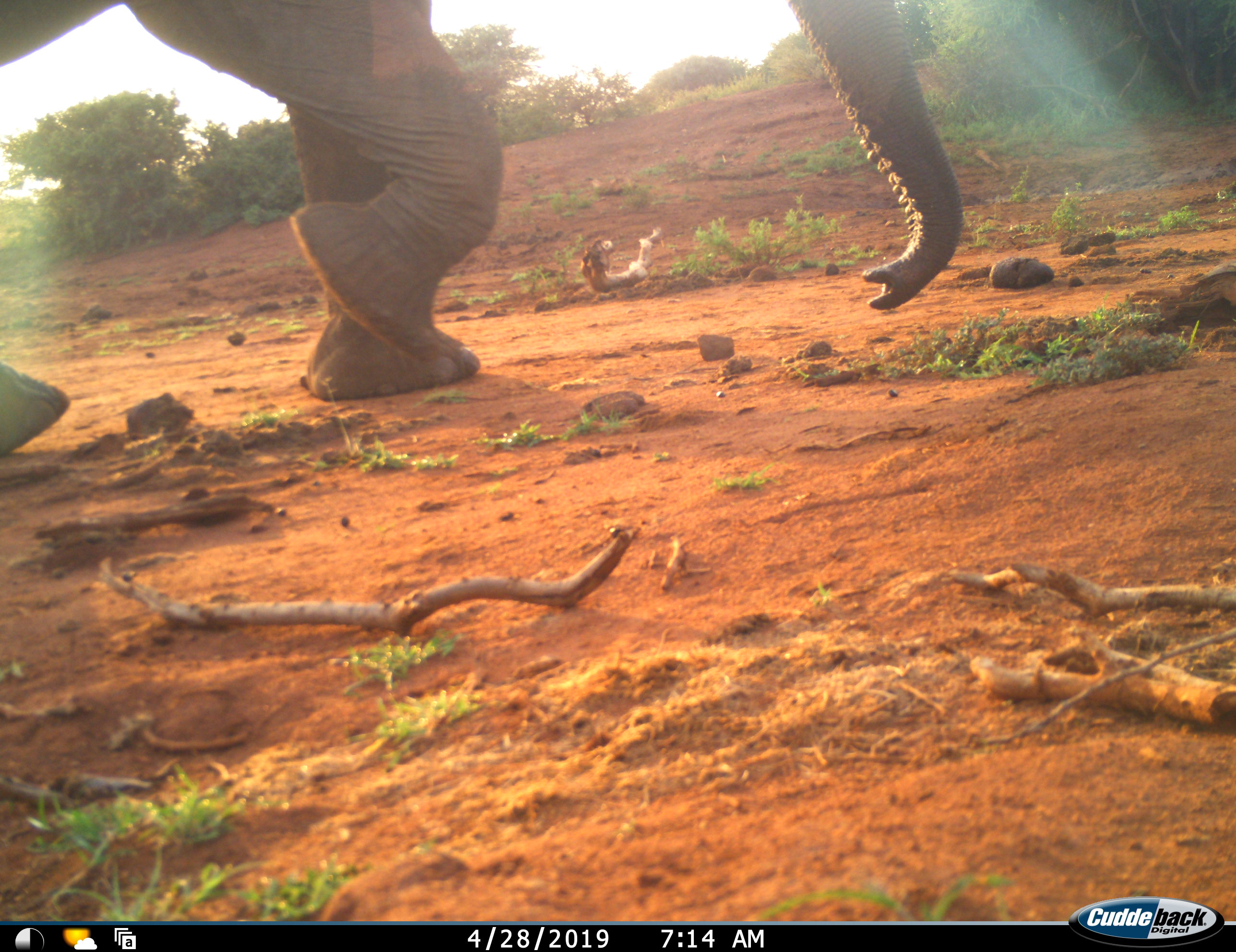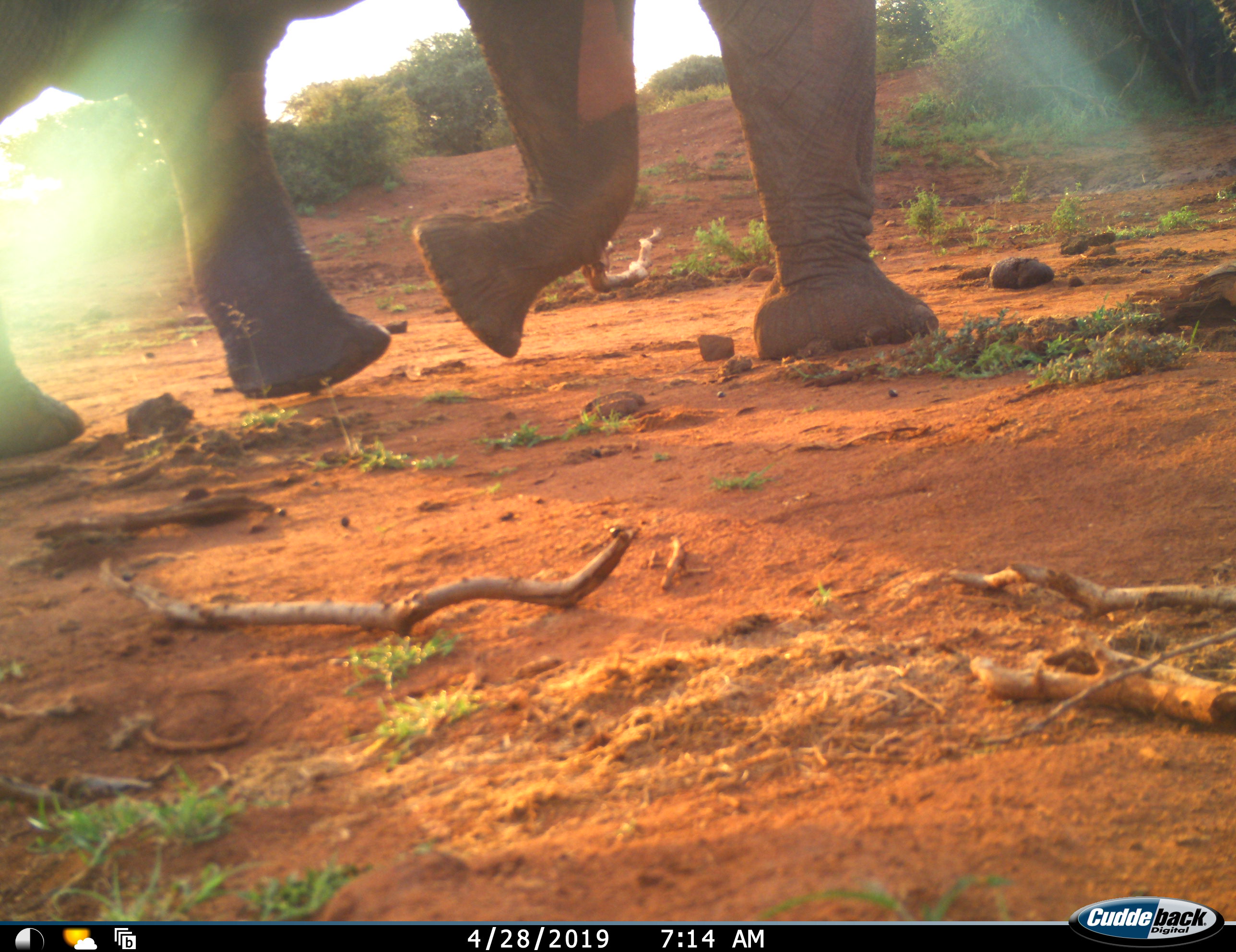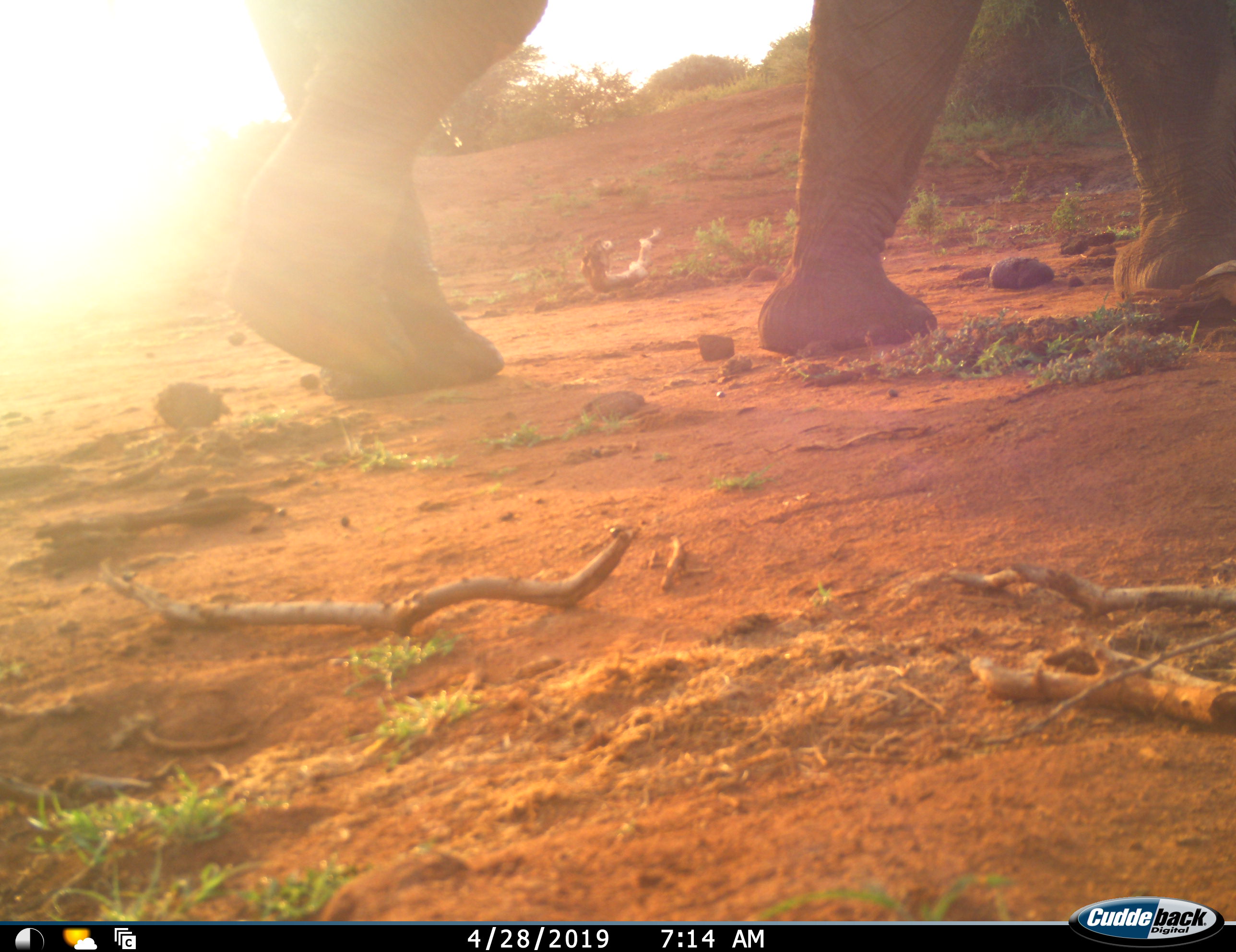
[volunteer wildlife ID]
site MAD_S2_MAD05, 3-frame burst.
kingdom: Animalia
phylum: Chordata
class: Mammalia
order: Proboscidea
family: Elephantidae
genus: Loxodonta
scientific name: Loxodonta africana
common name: african bush elephant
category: elephant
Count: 1.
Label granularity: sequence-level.